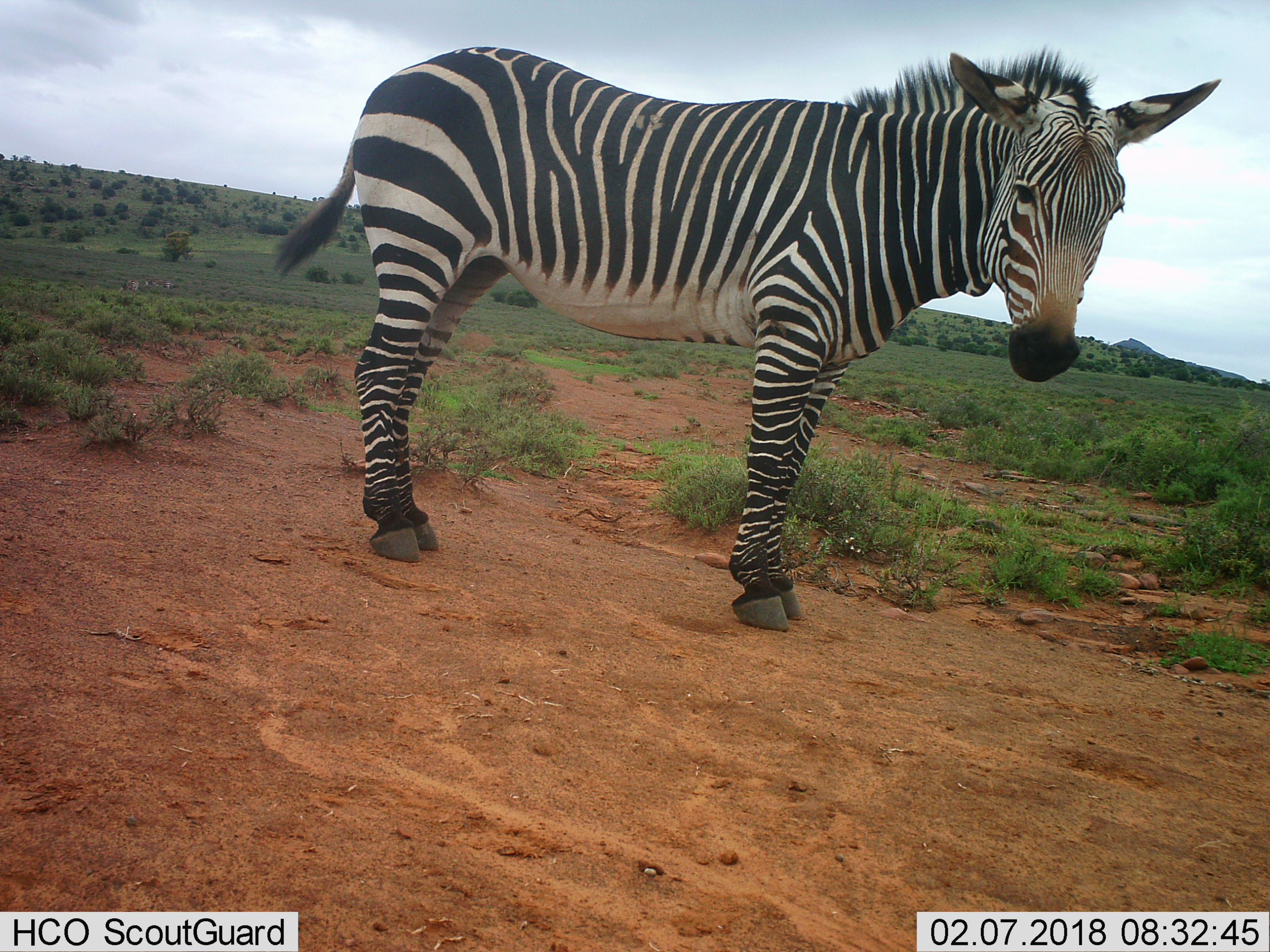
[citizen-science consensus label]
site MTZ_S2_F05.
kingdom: Animalia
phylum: Chordata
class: Mammalia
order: Perissodactyla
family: Equidae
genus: Equus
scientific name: Equus zebra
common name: mountain zebra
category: zebramountain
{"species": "zebramountain (mountain zebra) (Equus zebra)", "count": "1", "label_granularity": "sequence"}